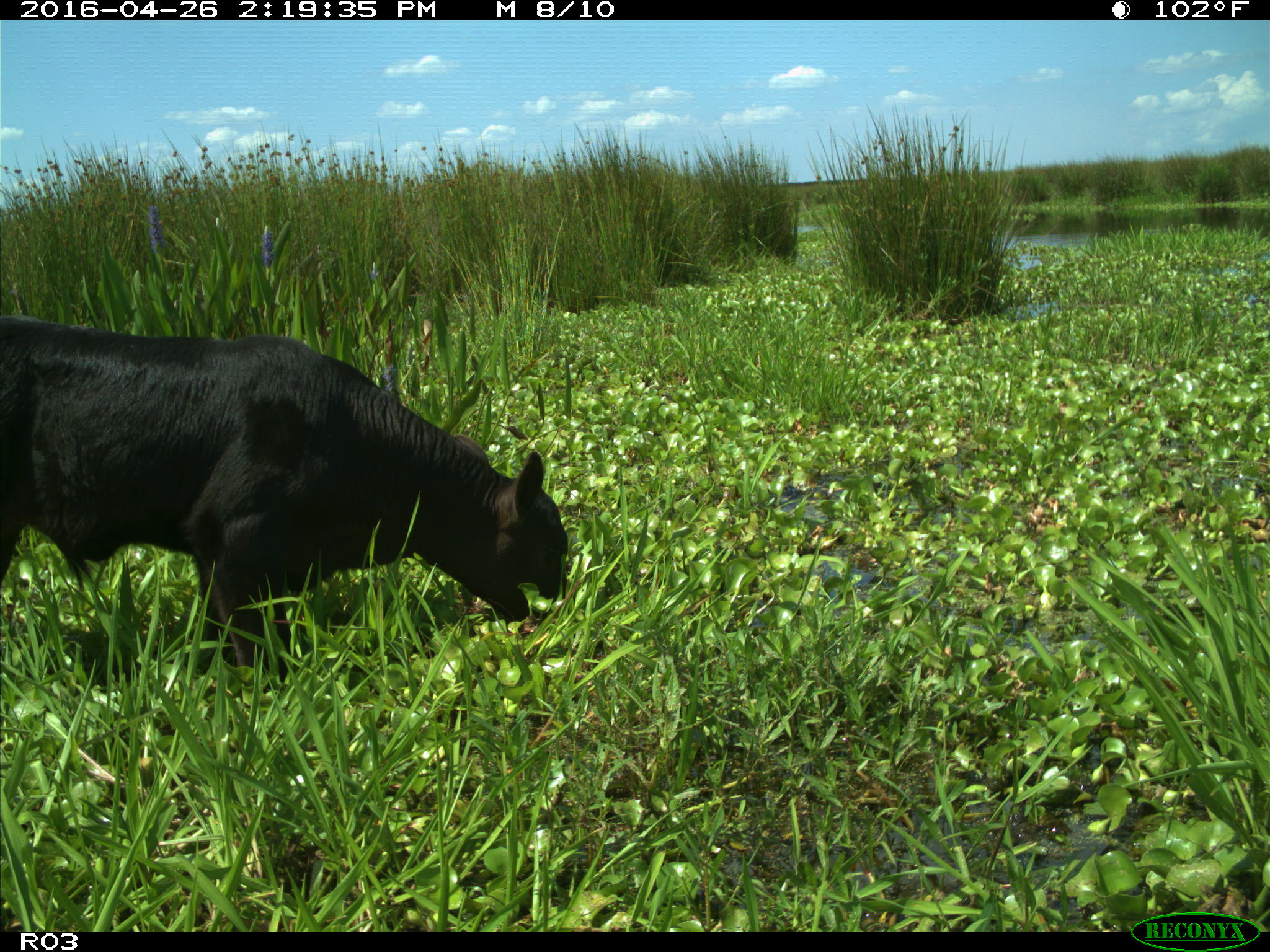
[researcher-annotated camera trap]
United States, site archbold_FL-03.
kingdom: Animalia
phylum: Chordata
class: Mammalia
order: Artiodactyla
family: Bovidae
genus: Bos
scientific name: Bos taurus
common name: domestic cow